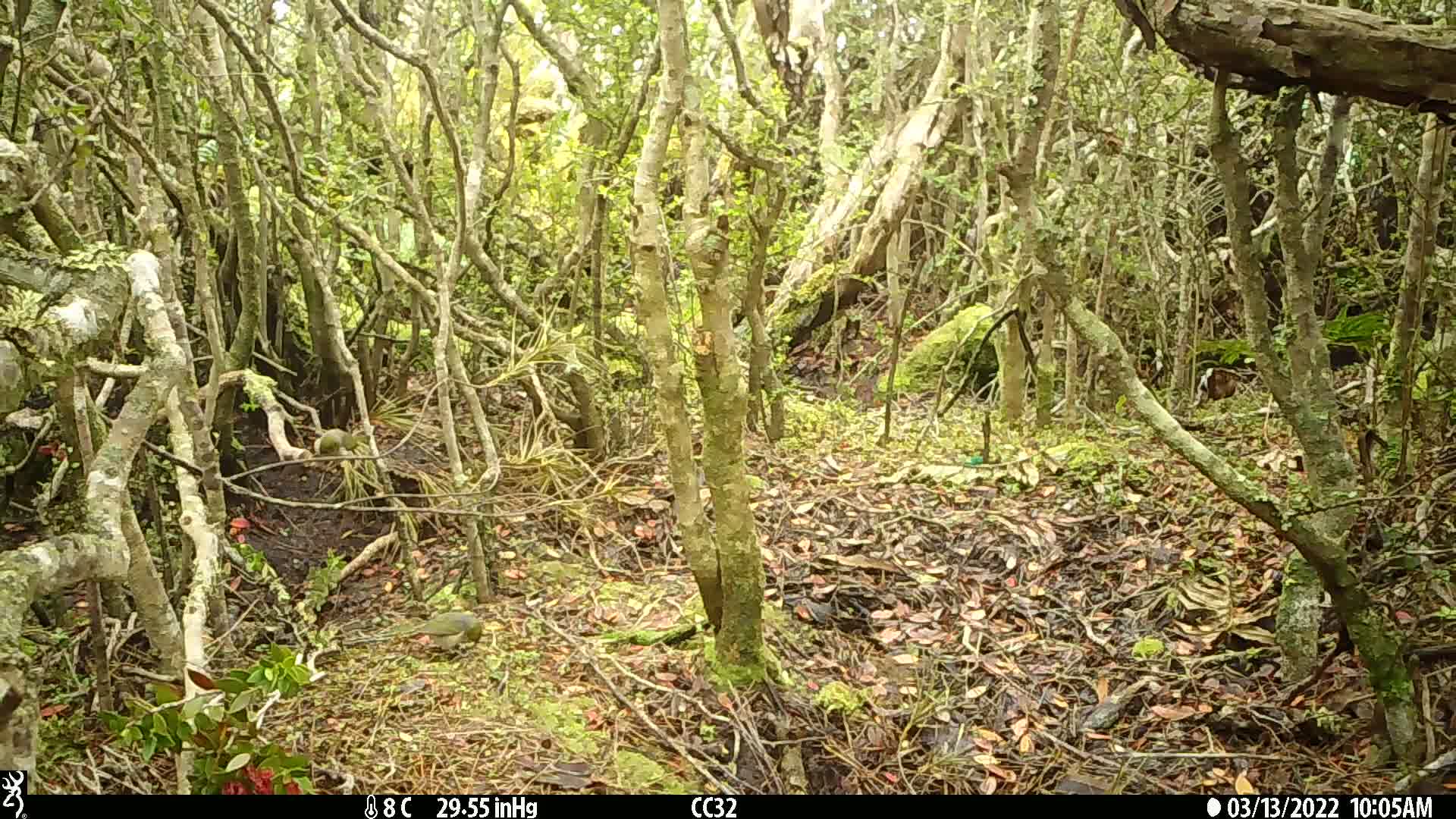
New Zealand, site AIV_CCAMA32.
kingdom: Animalia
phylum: Chordata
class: Aves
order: Passeriformes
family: Zosteropidae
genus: Zosterops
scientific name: Zosterops lateralis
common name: silvereye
Silvereye (Zosterops lateralis).